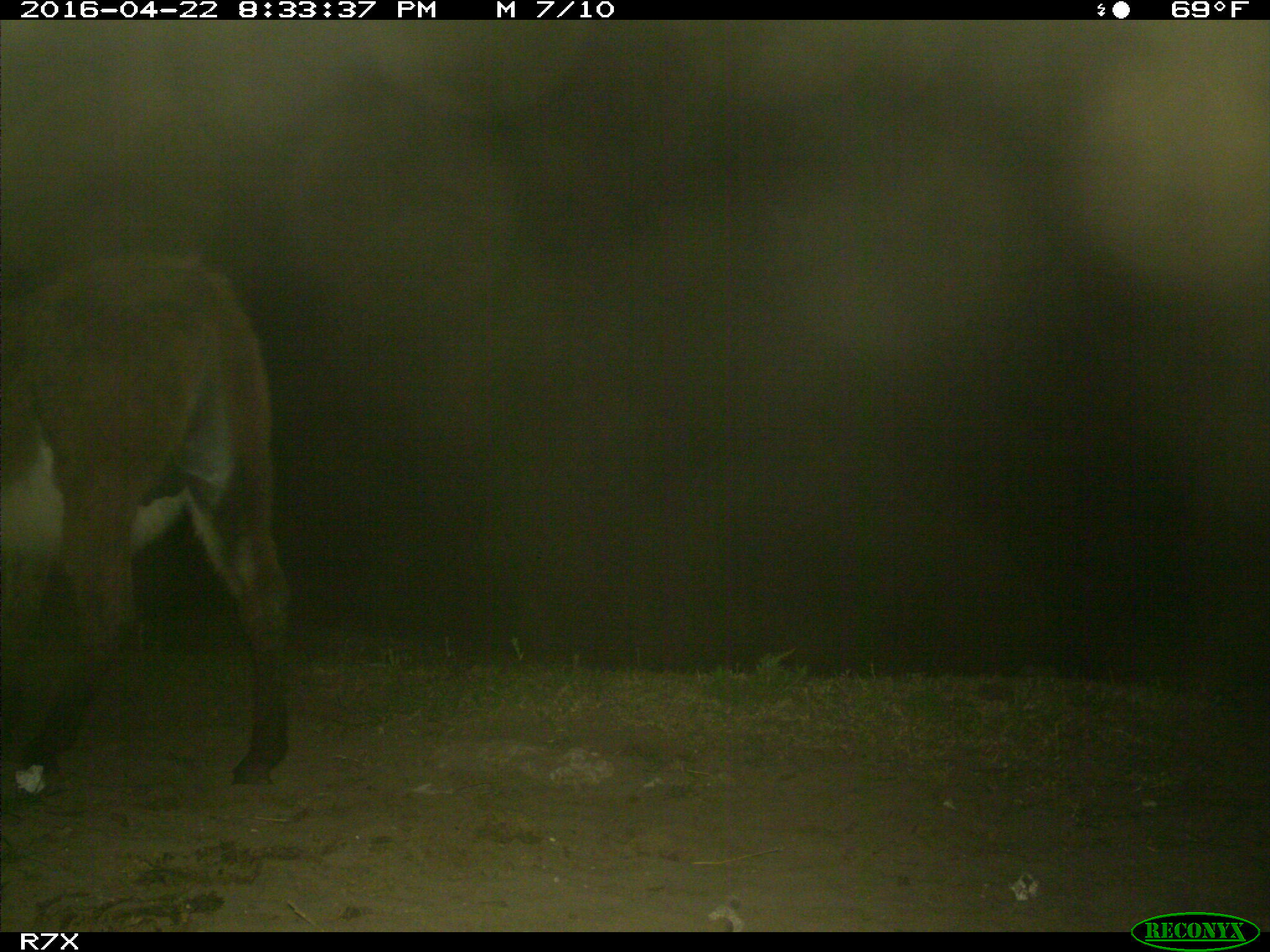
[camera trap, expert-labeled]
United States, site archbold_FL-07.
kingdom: Animalia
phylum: Chordata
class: Mammalia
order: Artiodactyla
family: Bovidae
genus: Bos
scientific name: Bos taurus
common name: domestic cow